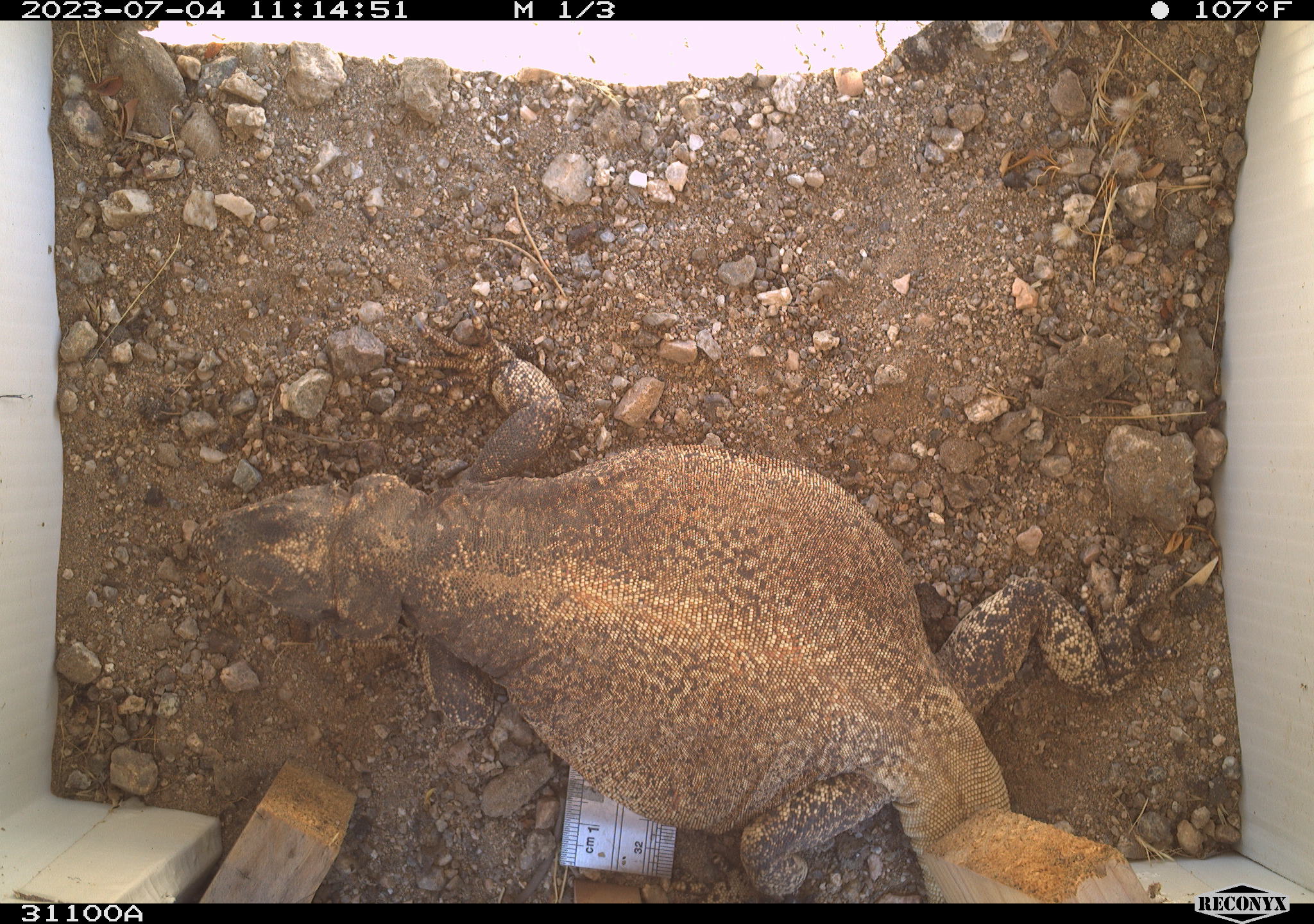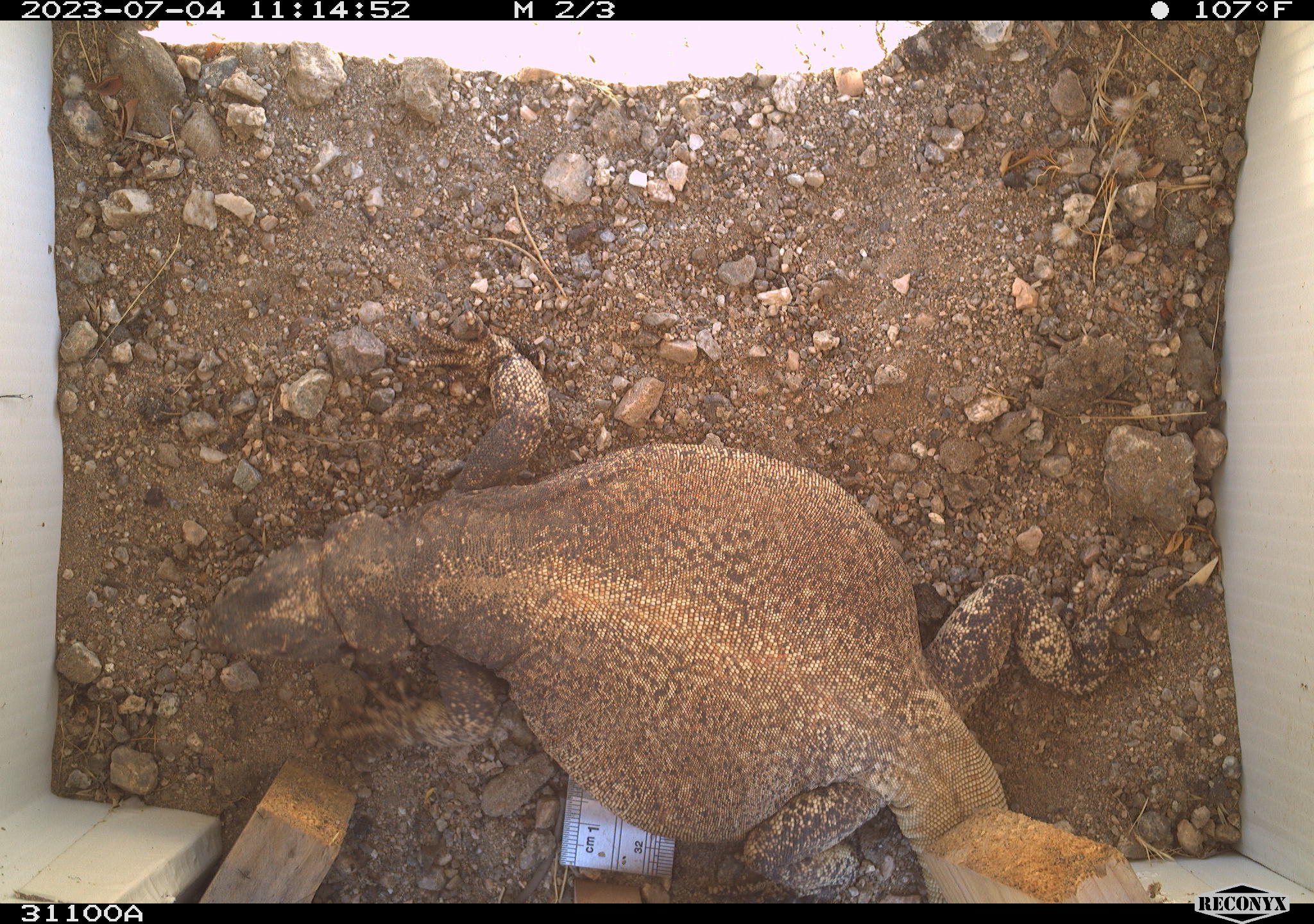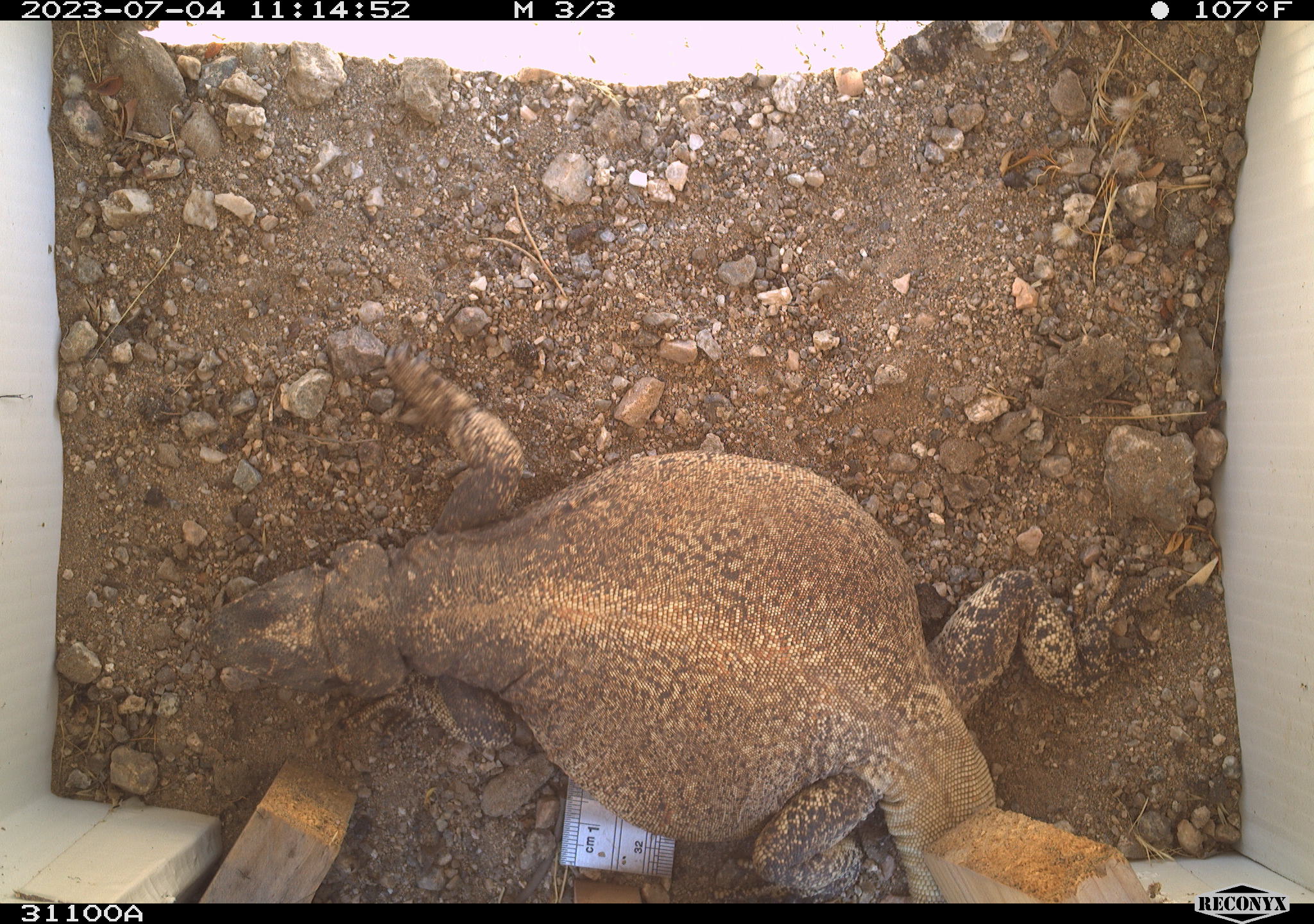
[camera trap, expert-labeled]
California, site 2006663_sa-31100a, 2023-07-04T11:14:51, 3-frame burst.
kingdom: Animalia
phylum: Chordata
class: Reptilia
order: Squamata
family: Iguanidae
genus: Sauromalus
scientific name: Sauromalus ater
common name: common chuckwalla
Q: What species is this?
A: Common chuckwalla (Sauromalus ater).